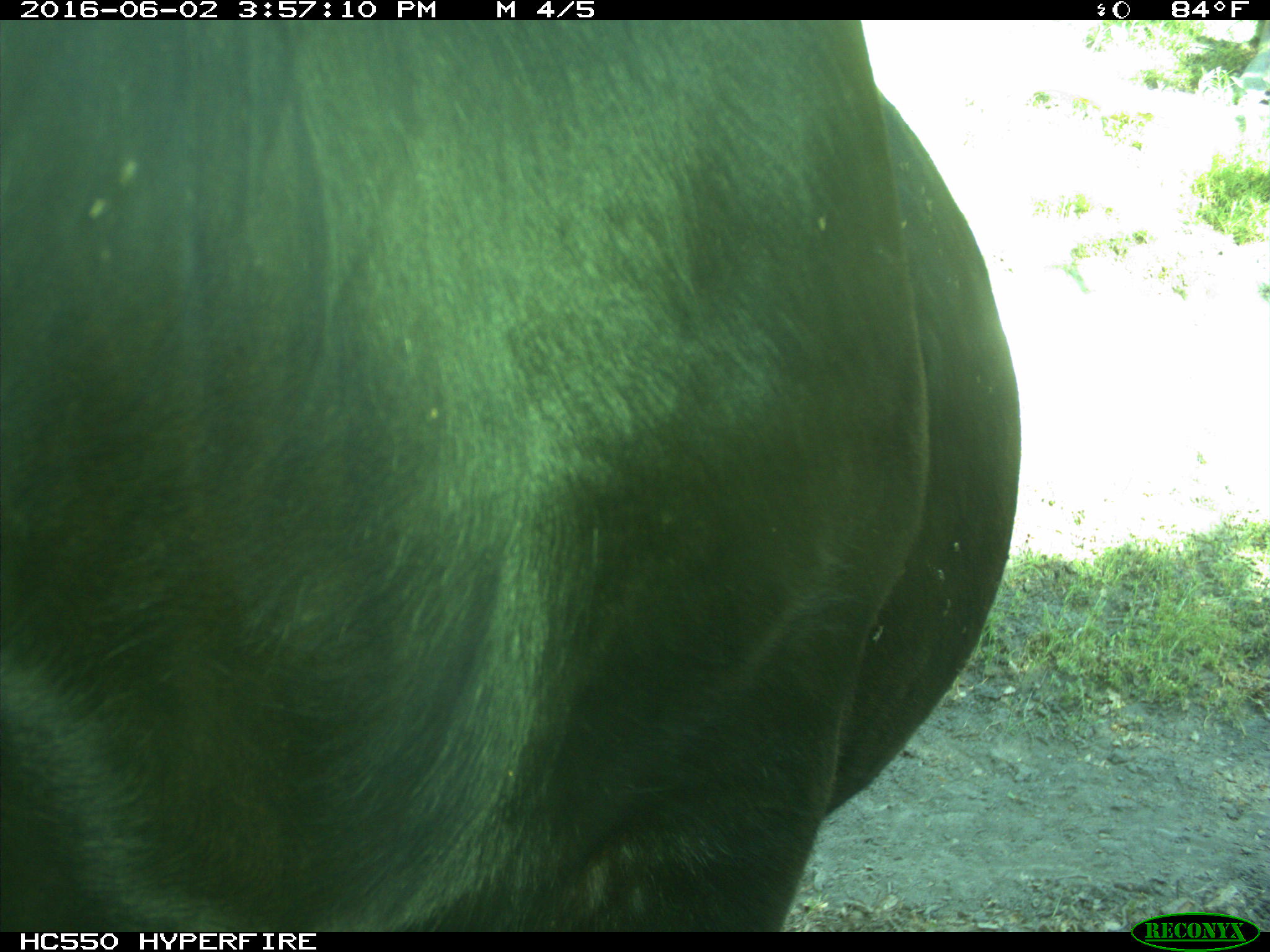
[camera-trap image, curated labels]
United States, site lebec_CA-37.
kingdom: Animalia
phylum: Chordata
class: Mammalia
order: Artiodactyla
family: Bovidae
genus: Bos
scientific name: Bos taurus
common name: domestic cow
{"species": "Bos taurus (domestic cow)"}